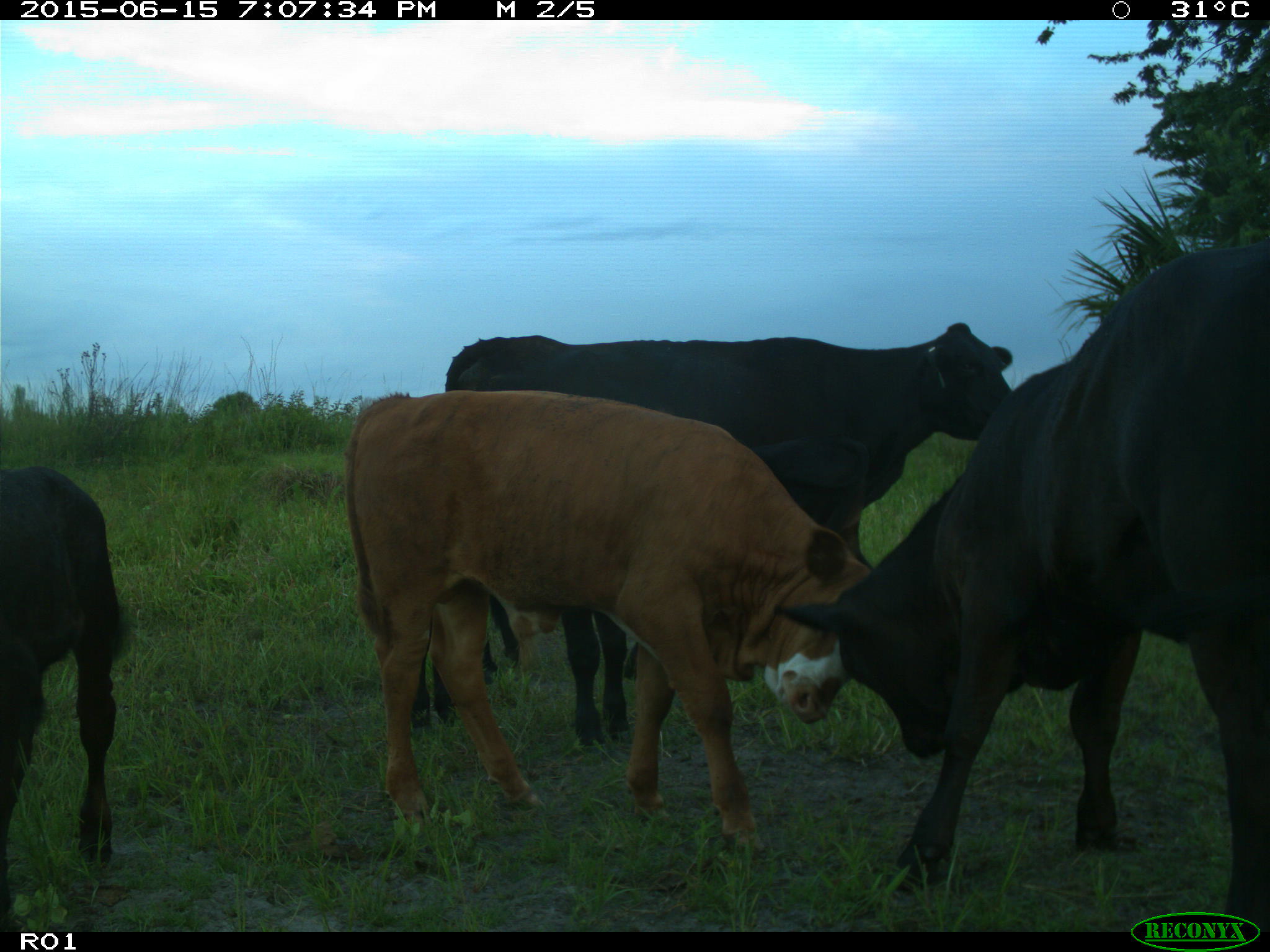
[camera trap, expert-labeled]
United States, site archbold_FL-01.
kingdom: Animalia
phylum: Chordata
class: Mammalia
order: Artiodactyla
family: Bovidae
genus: Bos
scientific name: Bos taurus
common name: domestic cow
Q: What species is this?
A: Bos taurus (domestic cow).